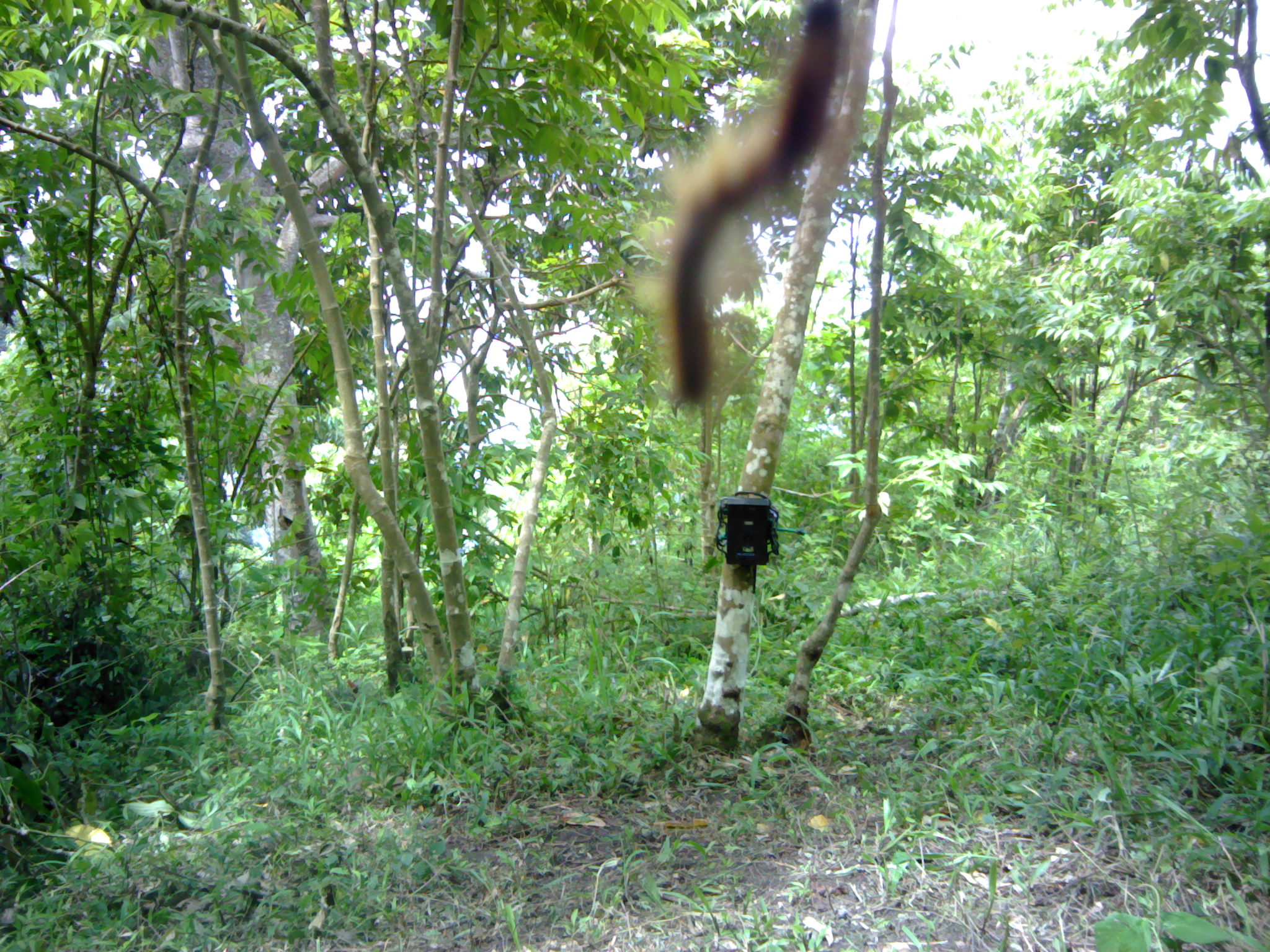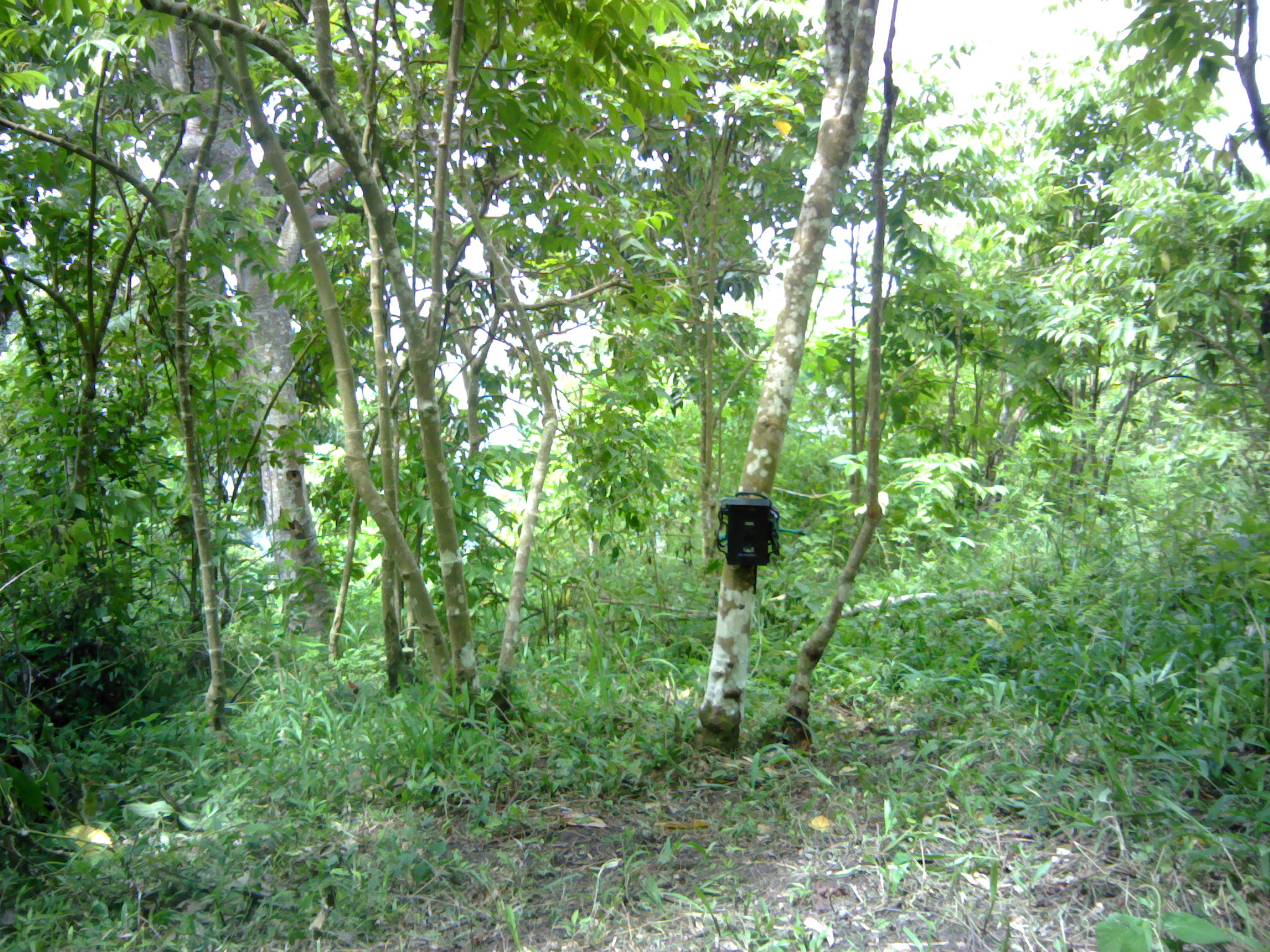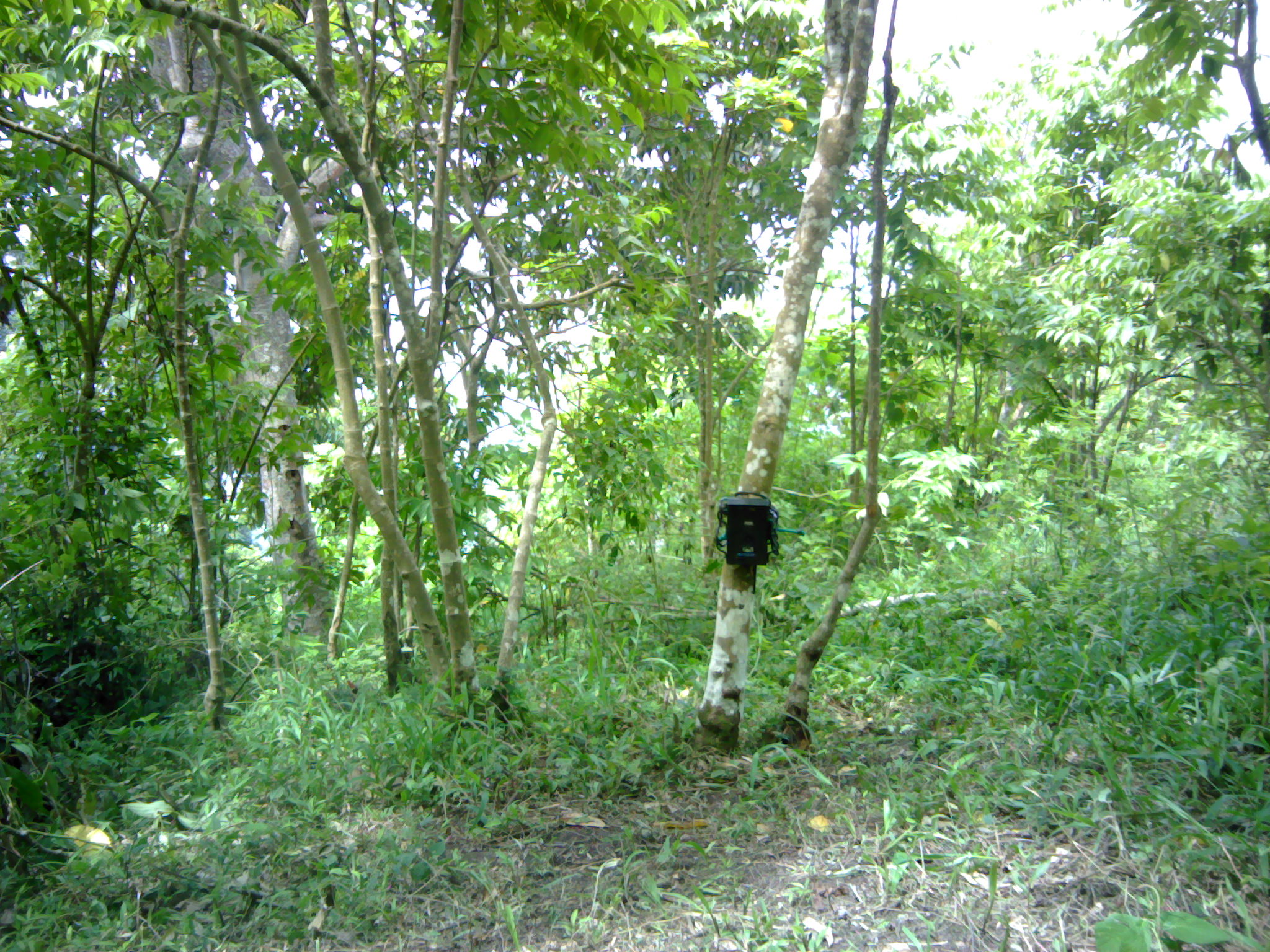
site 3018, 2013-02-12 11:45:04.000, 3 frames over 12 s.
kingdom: Animalia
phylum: Chordata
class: Mammalia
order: Primates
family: Cercopithecidae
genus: Macaca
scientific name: Macaca fascicularis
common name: crab-eating macaque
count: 1